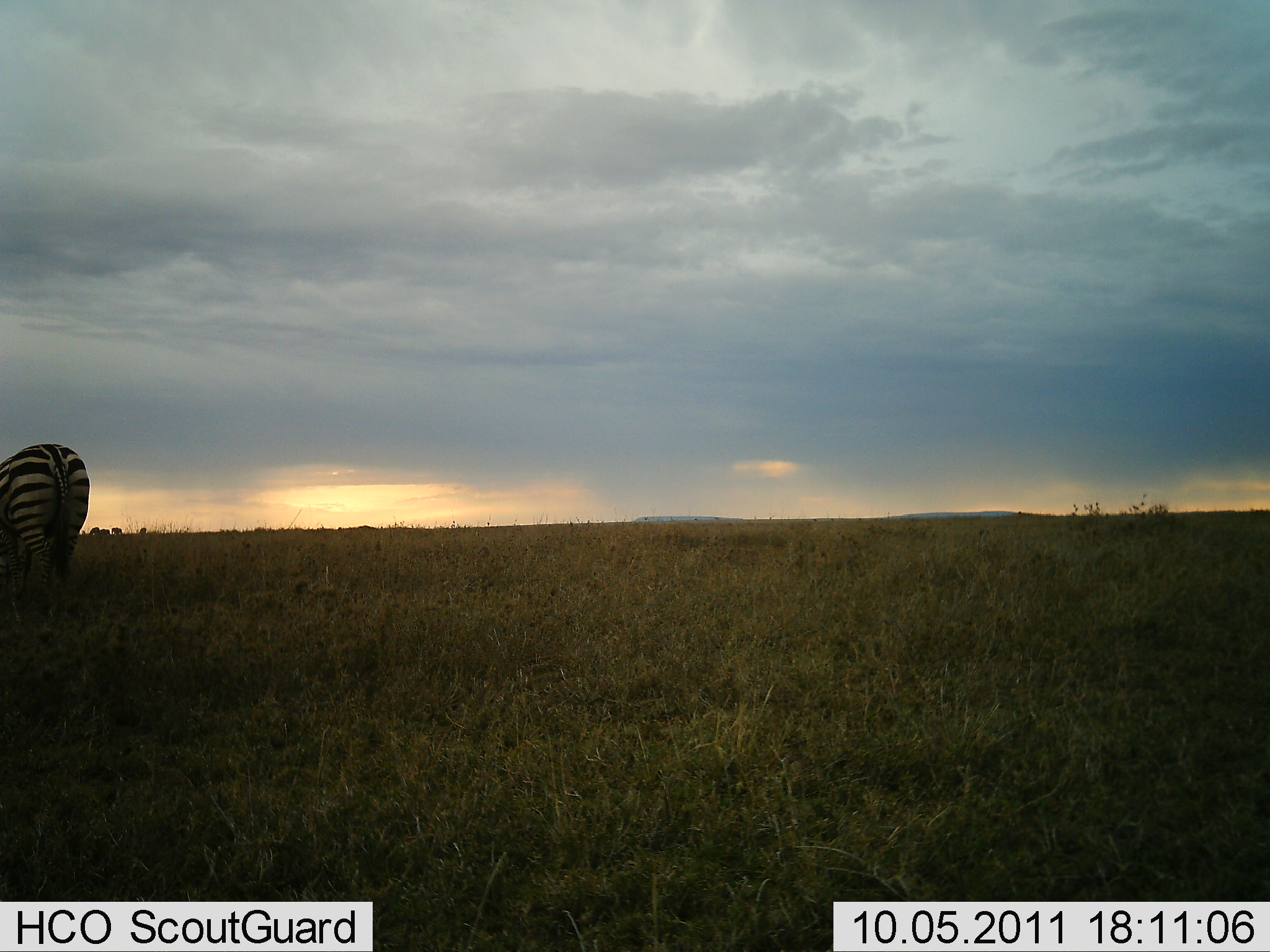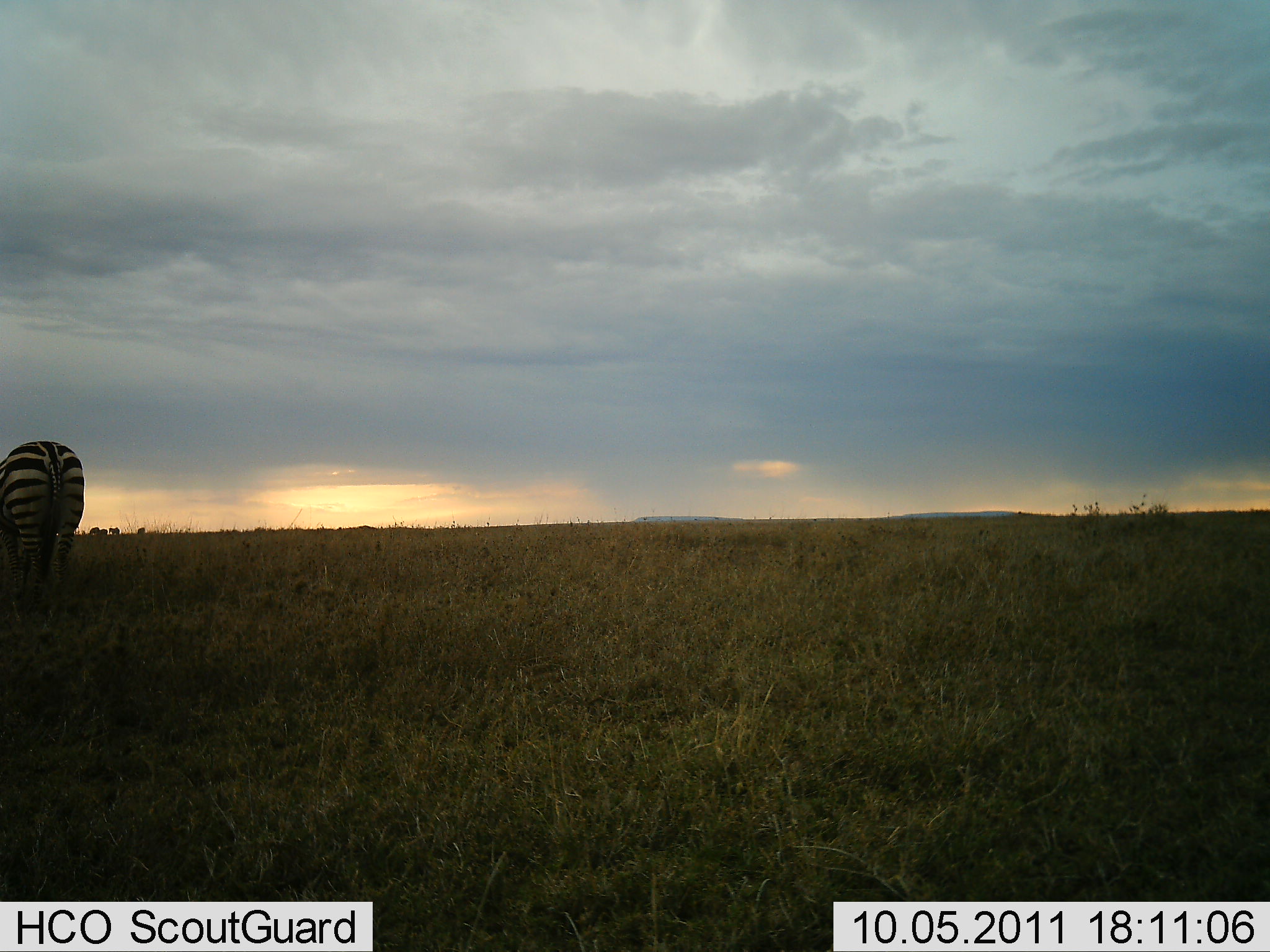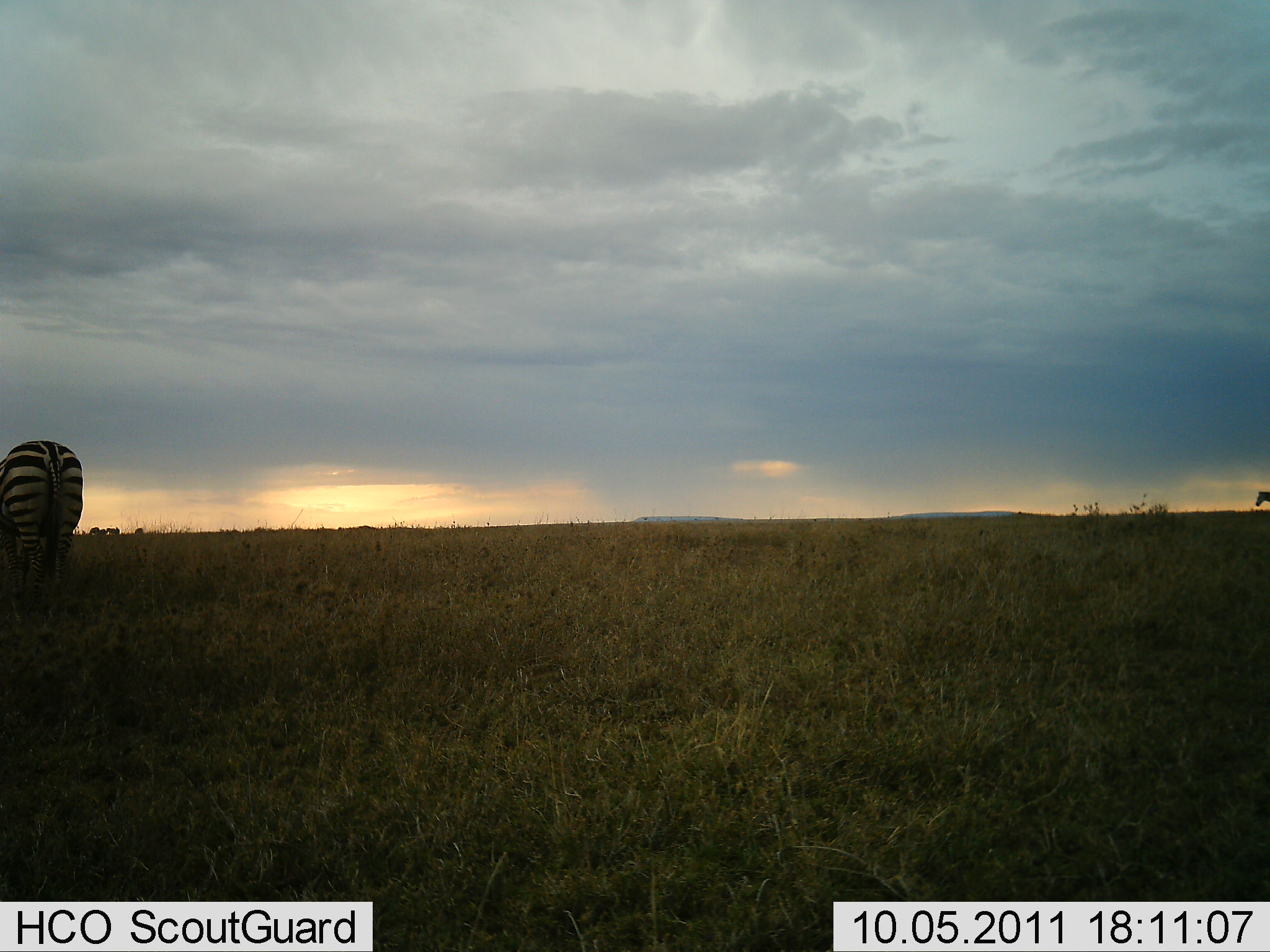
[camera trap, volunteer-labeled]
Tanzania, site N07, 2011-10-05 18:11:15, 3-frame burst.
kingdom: Animalia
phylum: Chordata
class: Mammalia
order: Perissodactyla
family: Equidae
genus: Equus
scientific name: Equus quagga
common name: plains zebra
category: zebra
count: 2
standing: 60%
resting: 0%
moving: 20%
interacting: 0%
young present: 0%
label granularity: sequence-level